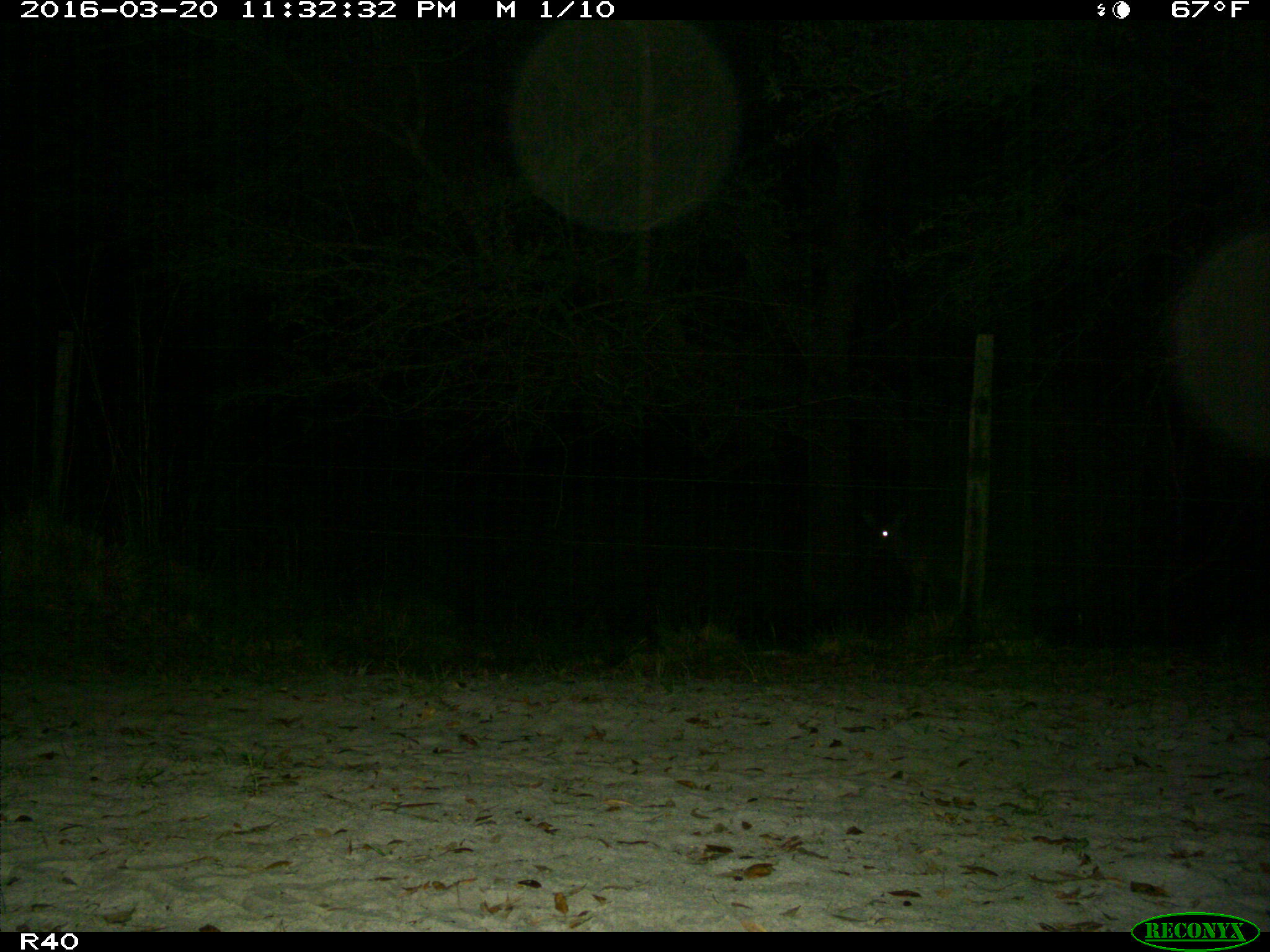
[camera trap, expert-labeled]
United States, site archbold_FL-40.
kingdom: Animalia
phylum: Chordata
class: Mammalia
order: Artiodactyla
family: Cervidae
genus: Odocoileus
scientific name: Odocoileus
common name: deer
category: unidentified deer